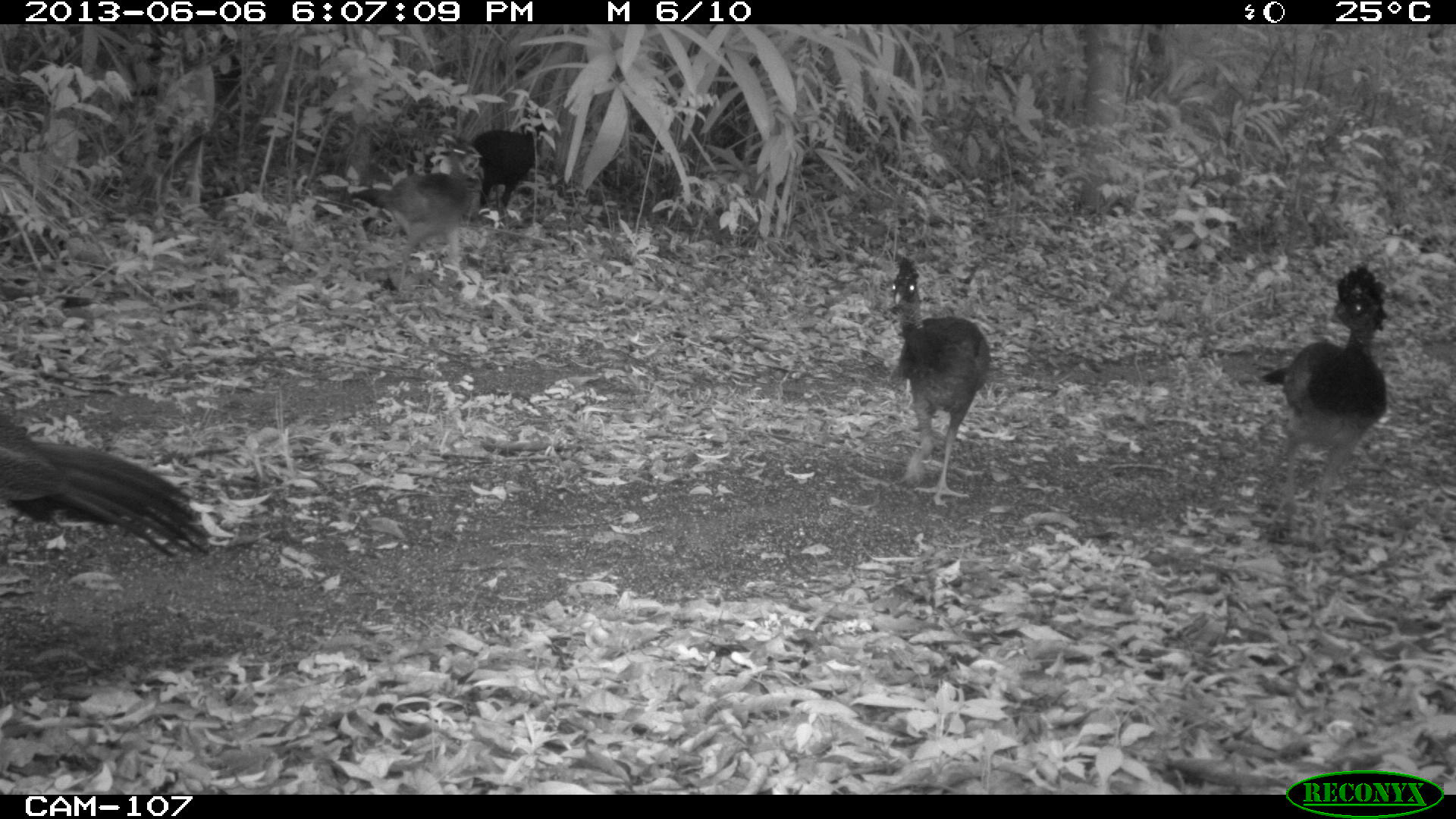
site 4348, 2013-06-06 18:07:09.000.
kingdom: Animalia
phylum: Chordata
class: Aves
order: Galliformes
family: Cracidae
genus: Crax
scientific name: Crax rubra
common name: great curassow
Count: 5.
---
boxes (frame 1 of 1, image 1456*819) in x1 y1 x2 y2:
crax rubra: 0 399 213 568; 1260 270 1386 546; 882 259 996 504; 348 146 480 289; 474 124 546 216